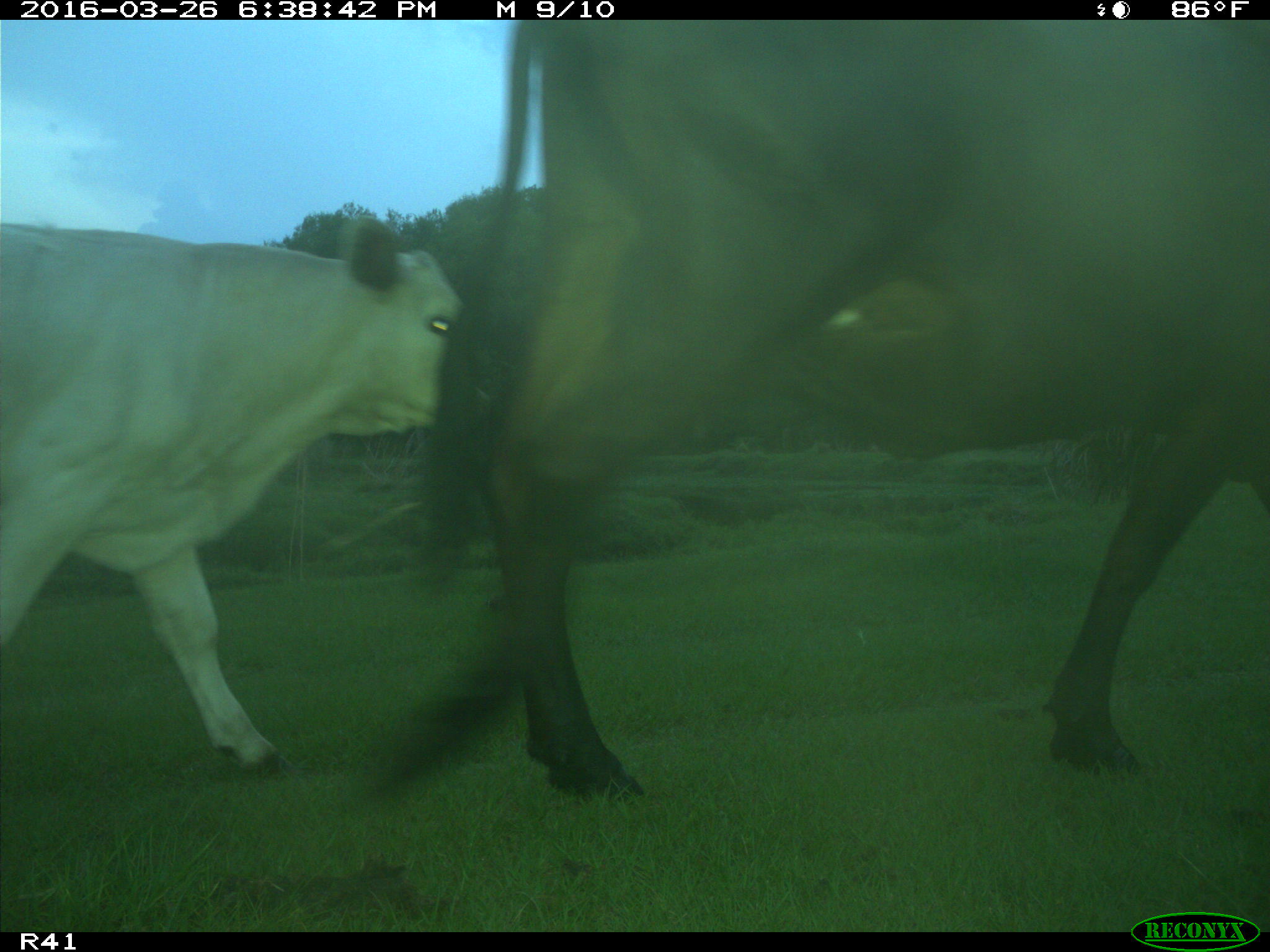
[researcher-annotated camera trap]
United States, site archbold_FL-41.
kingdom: Animalia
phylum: Chordata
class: Mammalia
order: Artiodactyla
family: Bovidae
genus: Bos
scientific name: Bos taurus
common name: domestic cow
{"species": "Bos taurus (domestic cow)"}